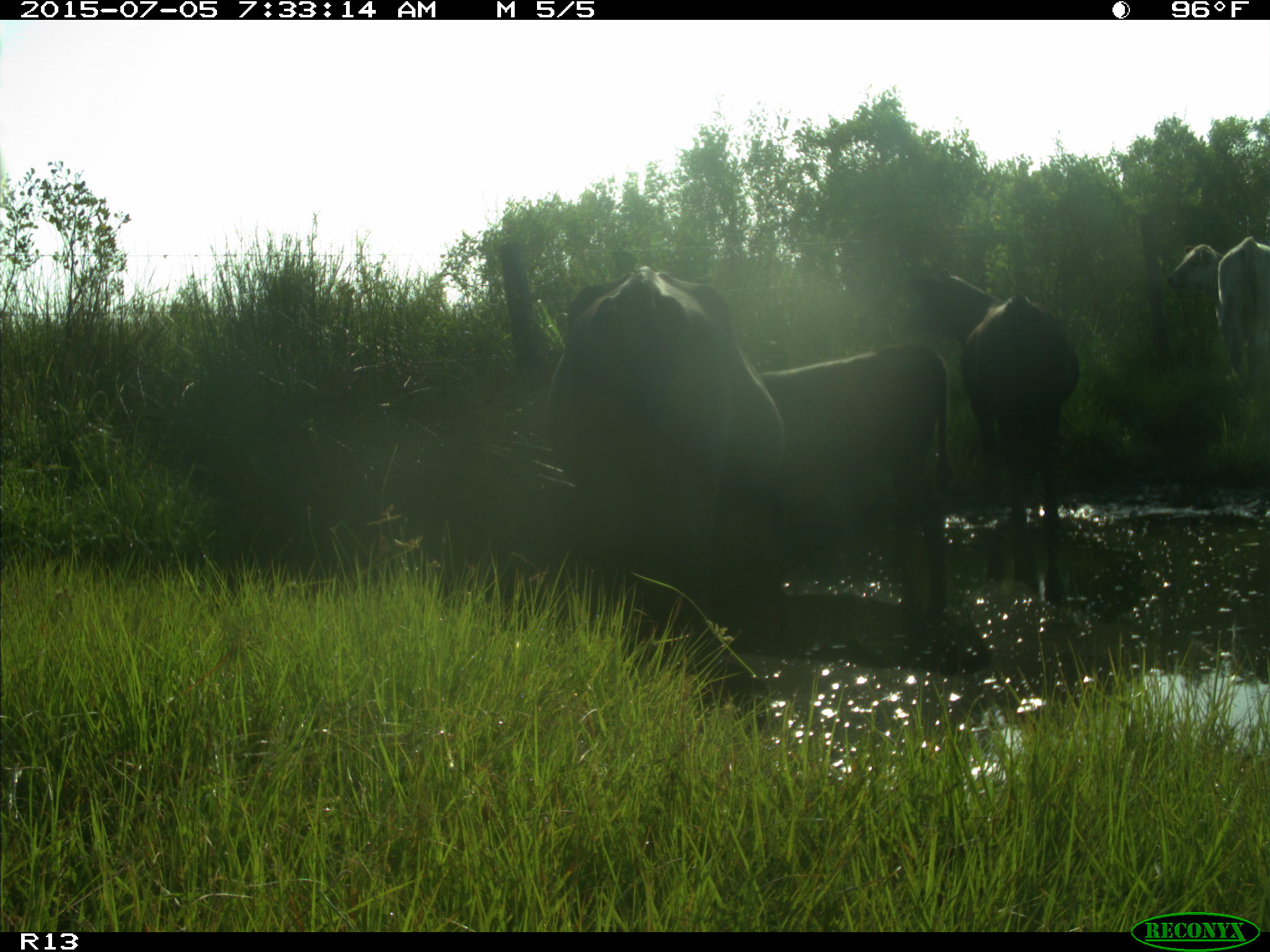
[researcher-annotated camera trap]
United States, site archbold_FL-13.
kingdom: Animalia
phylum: Chordata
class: Mammalia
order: Artiodactyla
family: Bovidae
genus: Bos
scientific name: Bos taurus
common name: domestic cow